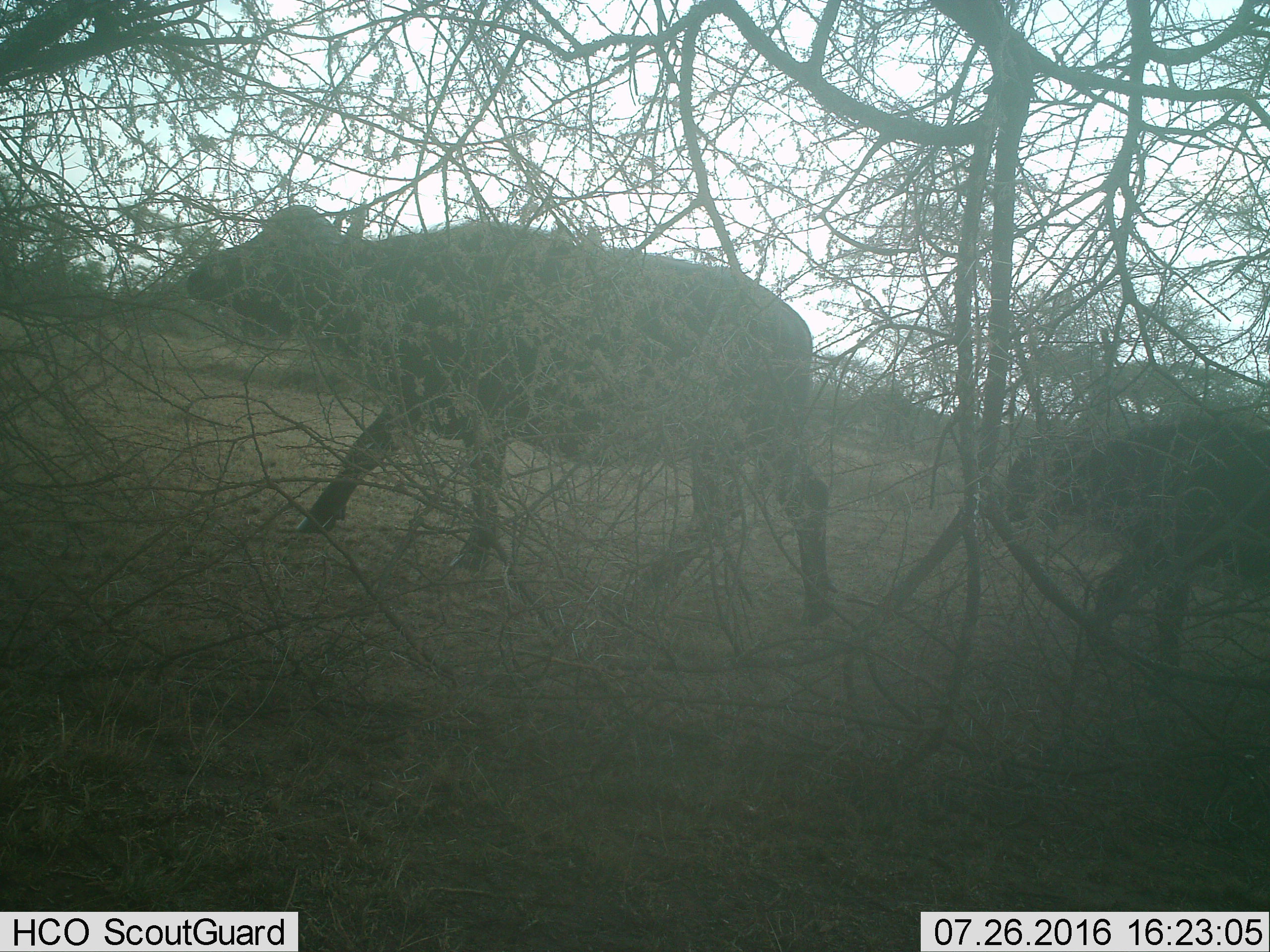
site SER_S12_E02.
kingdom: Animalia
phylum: Chordata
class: Mammalia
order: Artiodactyla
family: Bovidae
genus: Syncerus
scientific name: Syncerus caffer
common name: african buffalo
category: buffalo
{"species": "buffalo (african buffalo) (Syncerus caffer)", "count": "2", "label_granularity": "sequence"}